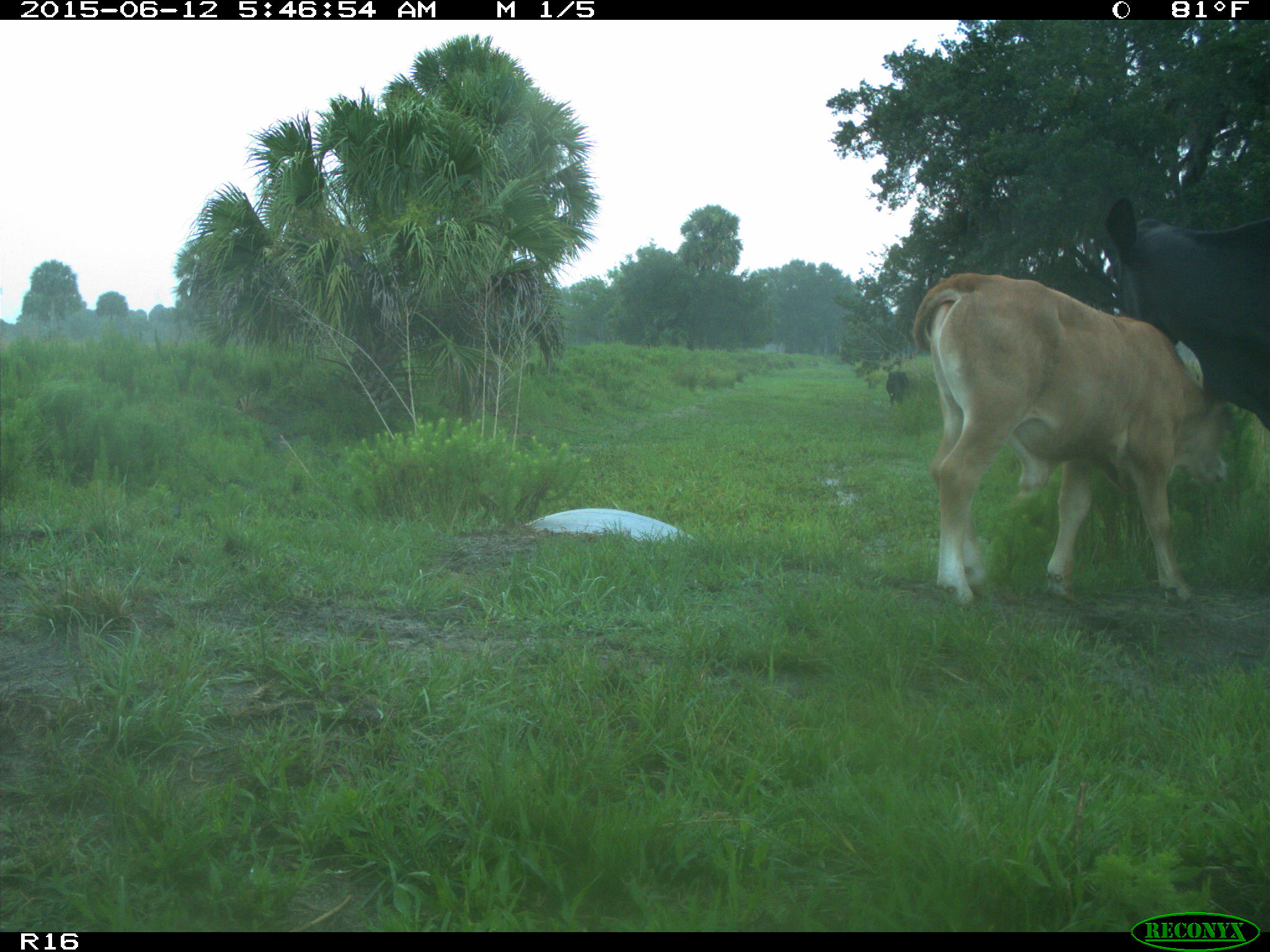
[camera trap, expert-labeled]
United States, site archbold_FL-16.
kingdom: Animalia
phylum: Chordata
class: Mammalia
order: Artiodactyla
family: Bovidae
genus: Bos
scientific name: Bos taurus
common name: domestic cow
Bos taurus (domestic cow).